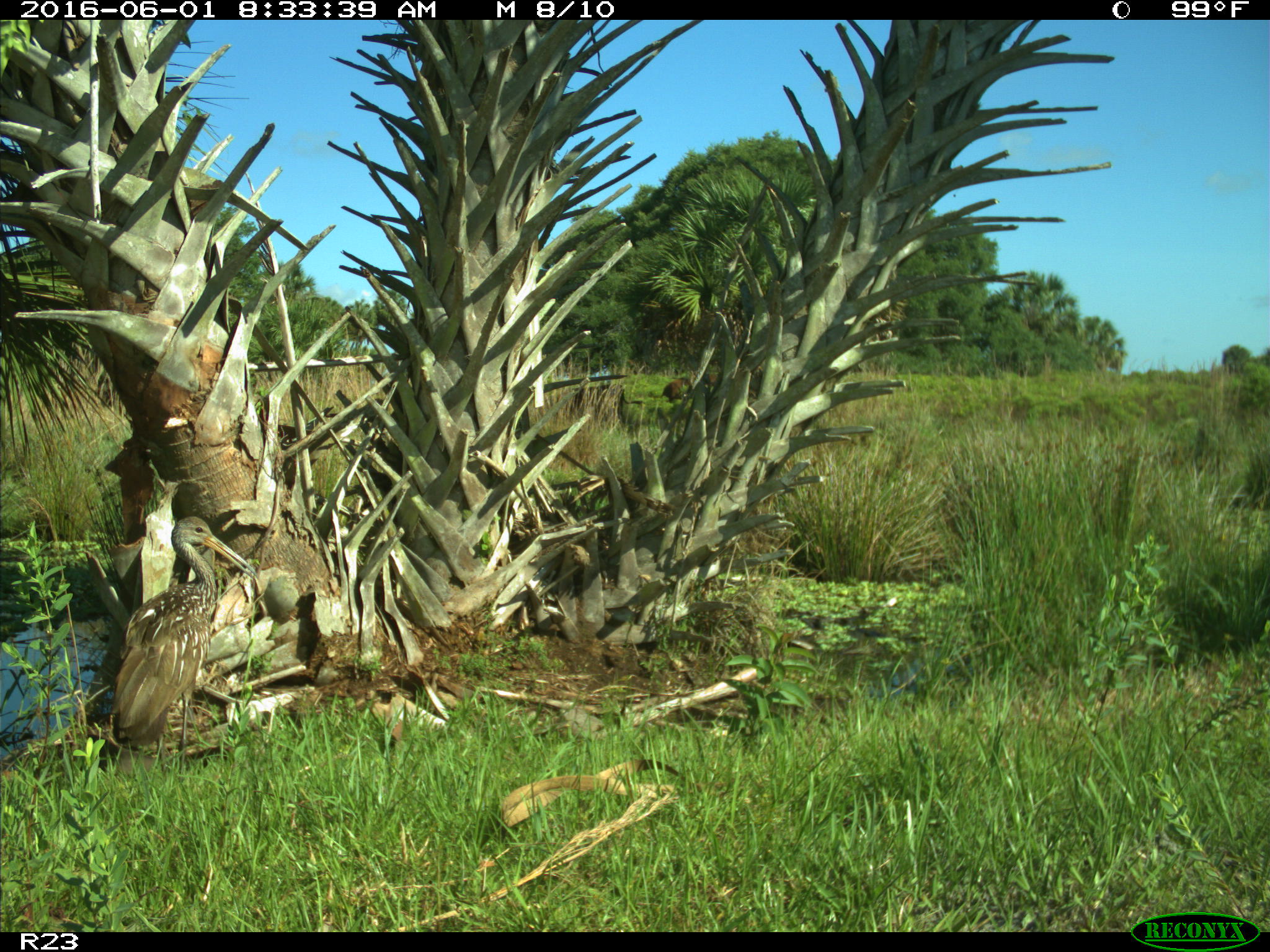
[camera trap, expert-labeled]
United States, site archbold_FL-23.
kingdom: Animalia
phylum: Chordata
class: Aves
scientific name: Aves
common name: birds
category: unidentified bird